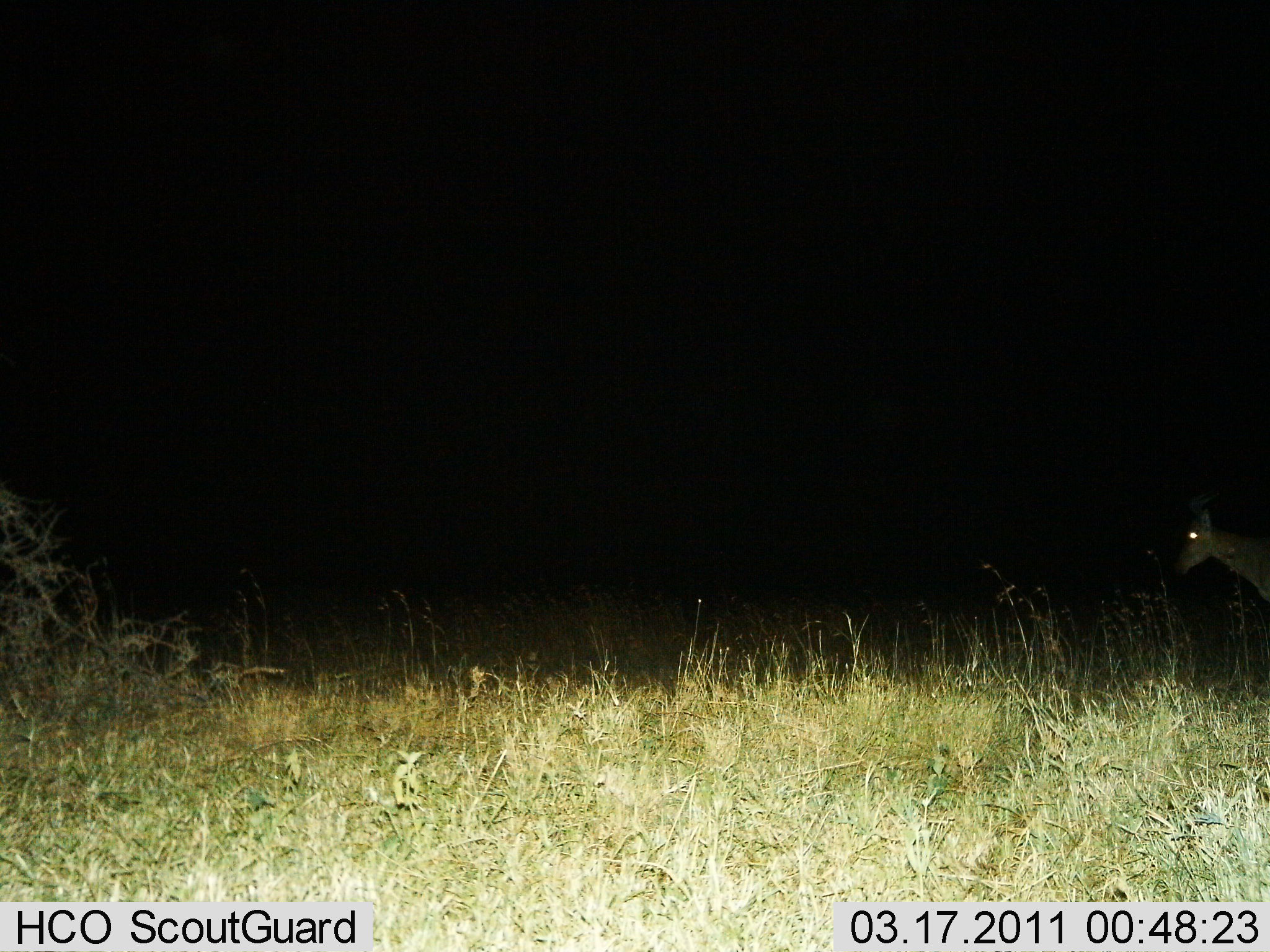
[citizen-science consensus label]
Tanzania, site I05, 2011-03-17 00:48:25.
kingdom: Animalia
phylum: Chordata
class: Mammalia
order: Artiodactyla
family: Bovidae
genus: Eudorcas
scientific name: Eudorcas thomsonii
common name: thomson's gazelle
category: gazellethomsons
Gazellethomsons (thomson's gazelle) (Eudorcas thomsonii), count 1. Behavior (volunteer vote fractions): standing 100%, resting 0%, moving 0%, interacting 0%. Young present (vote fraction): 0%. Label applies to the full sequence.